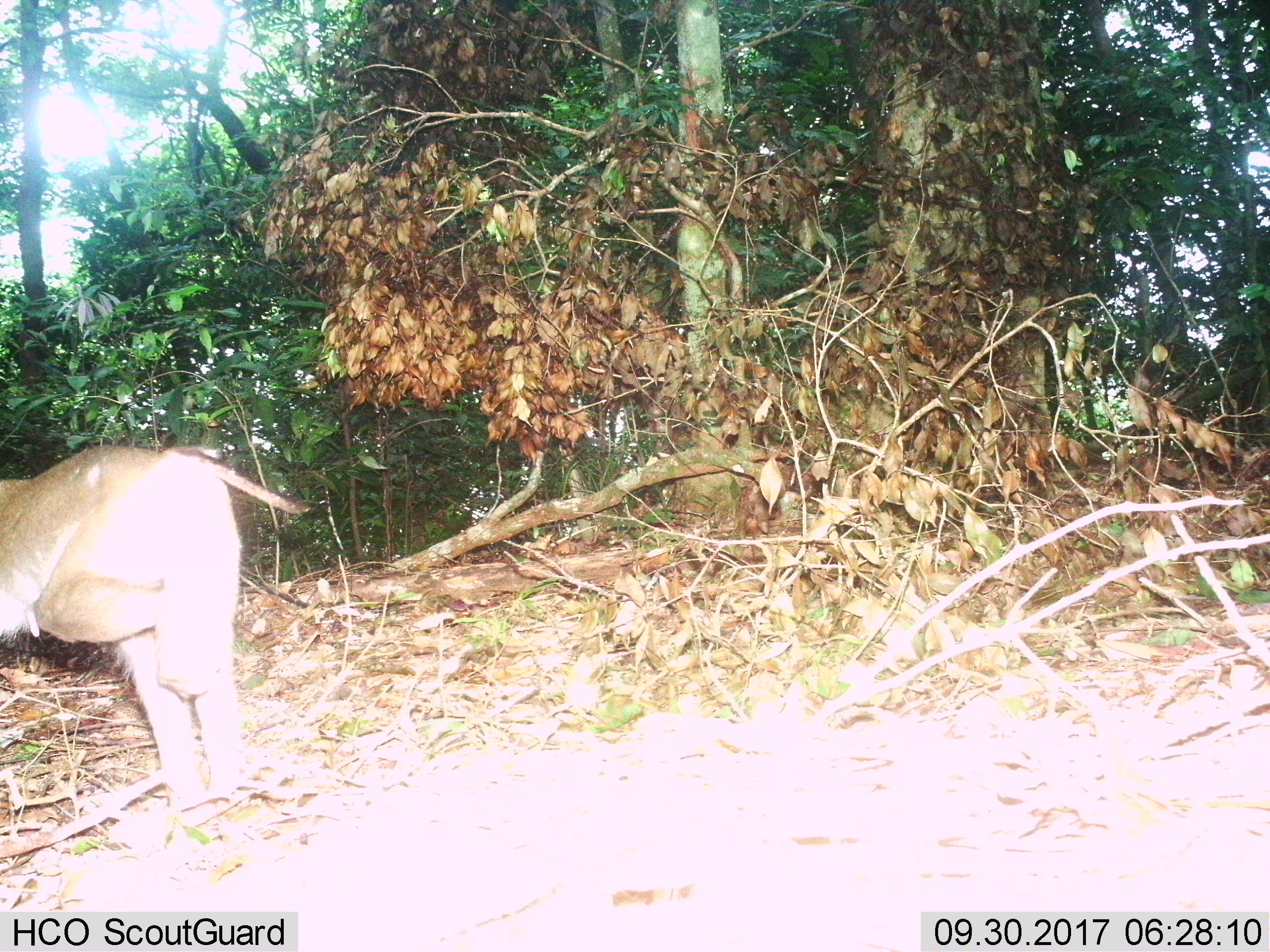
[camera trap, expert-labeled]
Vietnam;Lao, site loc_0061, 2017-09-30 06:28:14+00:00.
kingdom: Animalia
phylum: Chordata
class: Mammalia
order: Primates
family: Cercopithecidae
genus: Macaca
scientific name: Macaca nemestrina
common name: pig-tailed macaque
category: pig tailed macaque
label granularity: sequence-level